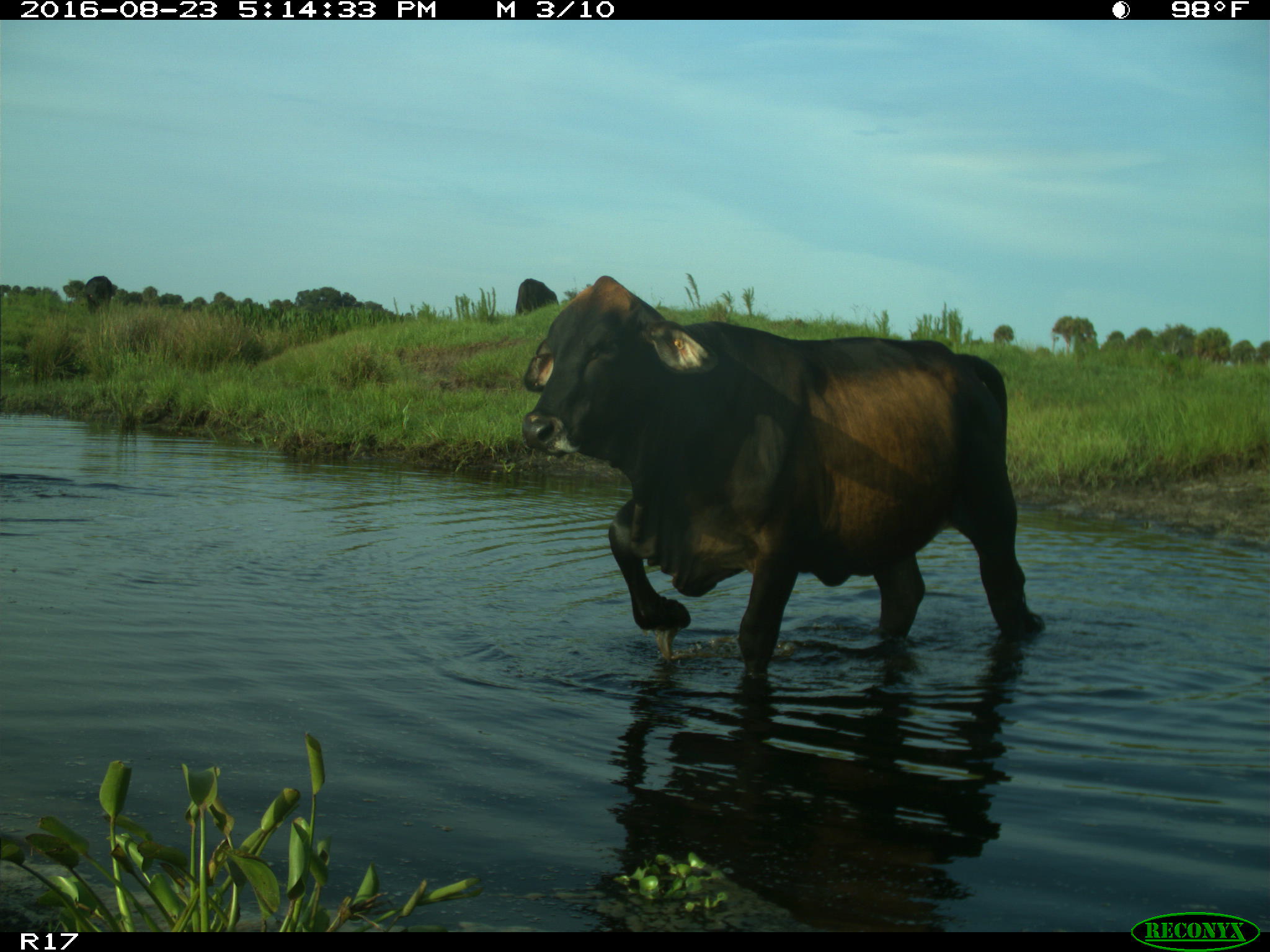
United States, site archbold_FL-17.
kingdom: Animalia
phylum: Chordata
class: Mammalia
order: Artiodactyla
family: Bovidae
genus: Bos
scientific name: Bos taurus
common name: domestic cow